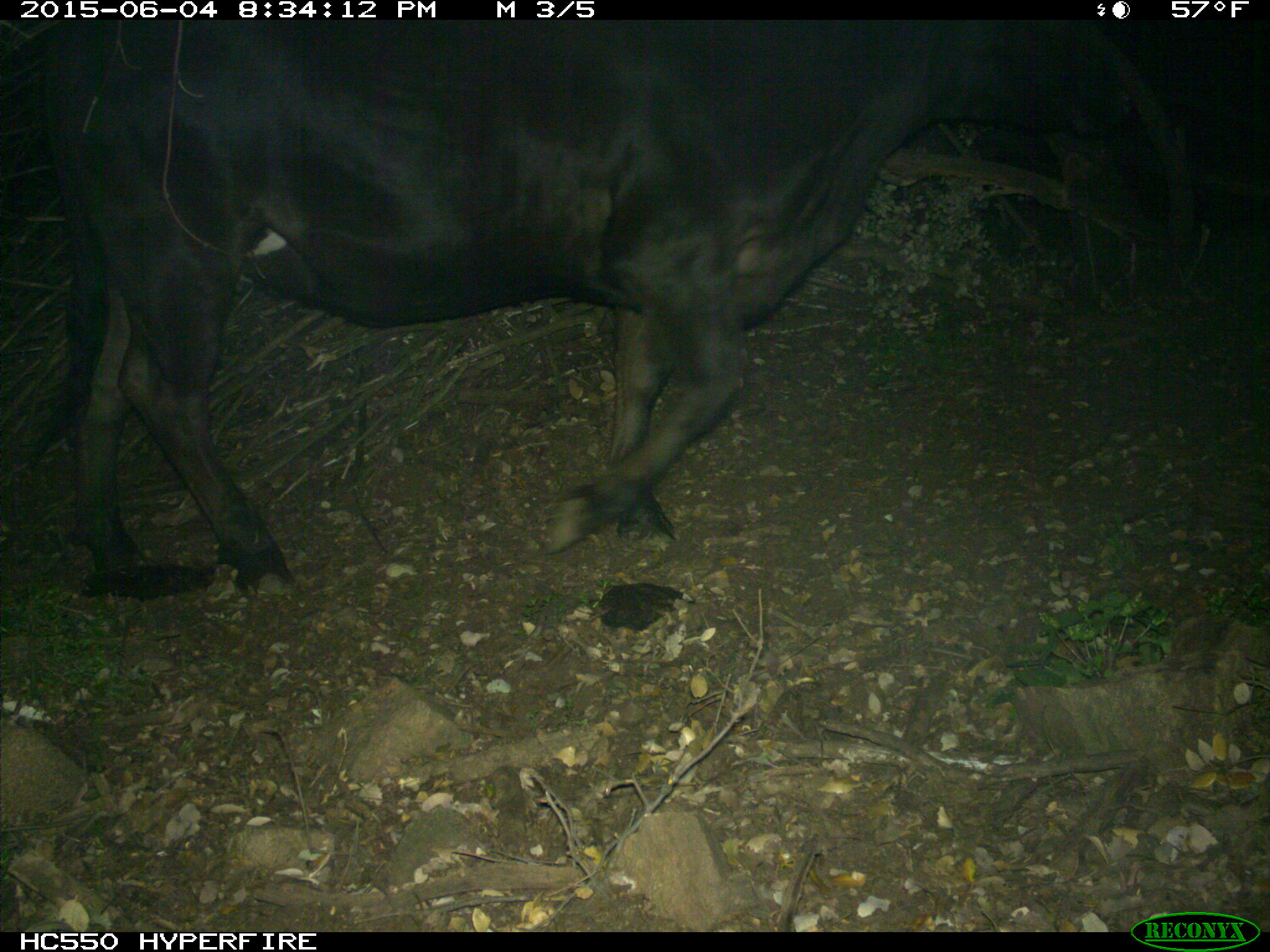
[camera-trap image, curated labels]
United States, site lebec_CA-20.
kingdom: Animalia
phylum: Chordata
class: Mammalia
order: Artiodactyla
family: Bovidae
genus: Bos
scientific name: Bos taurus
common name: domestic cow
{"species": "Bos taurus (domestic cow)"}